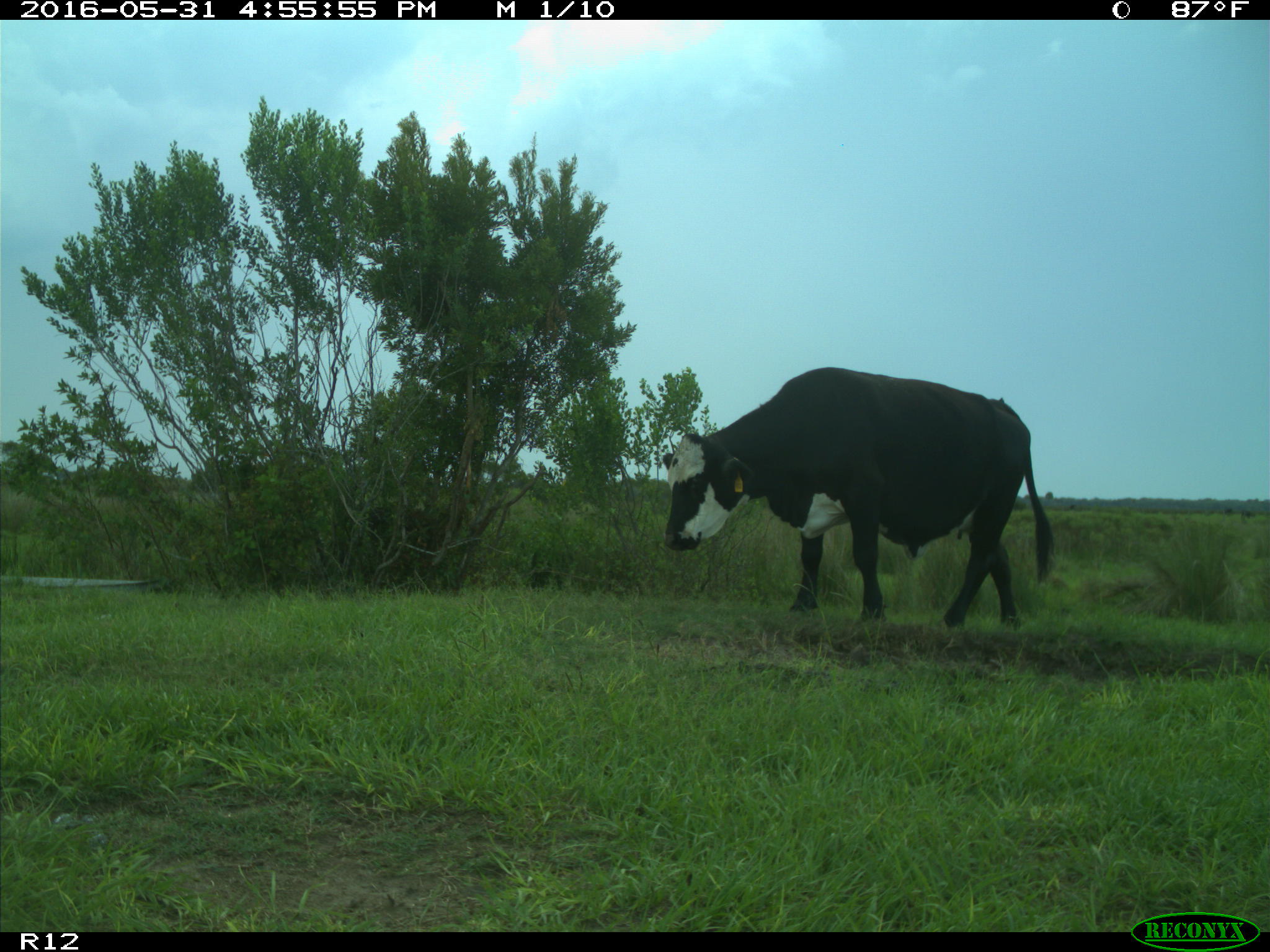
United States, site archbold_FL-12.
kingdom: Animalia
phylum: Chordata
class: Mammalia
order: Artiodactyla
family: Bovidae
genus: Bos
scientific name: Bos taurus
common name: domestic cow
Bos taurus (domestic cow).